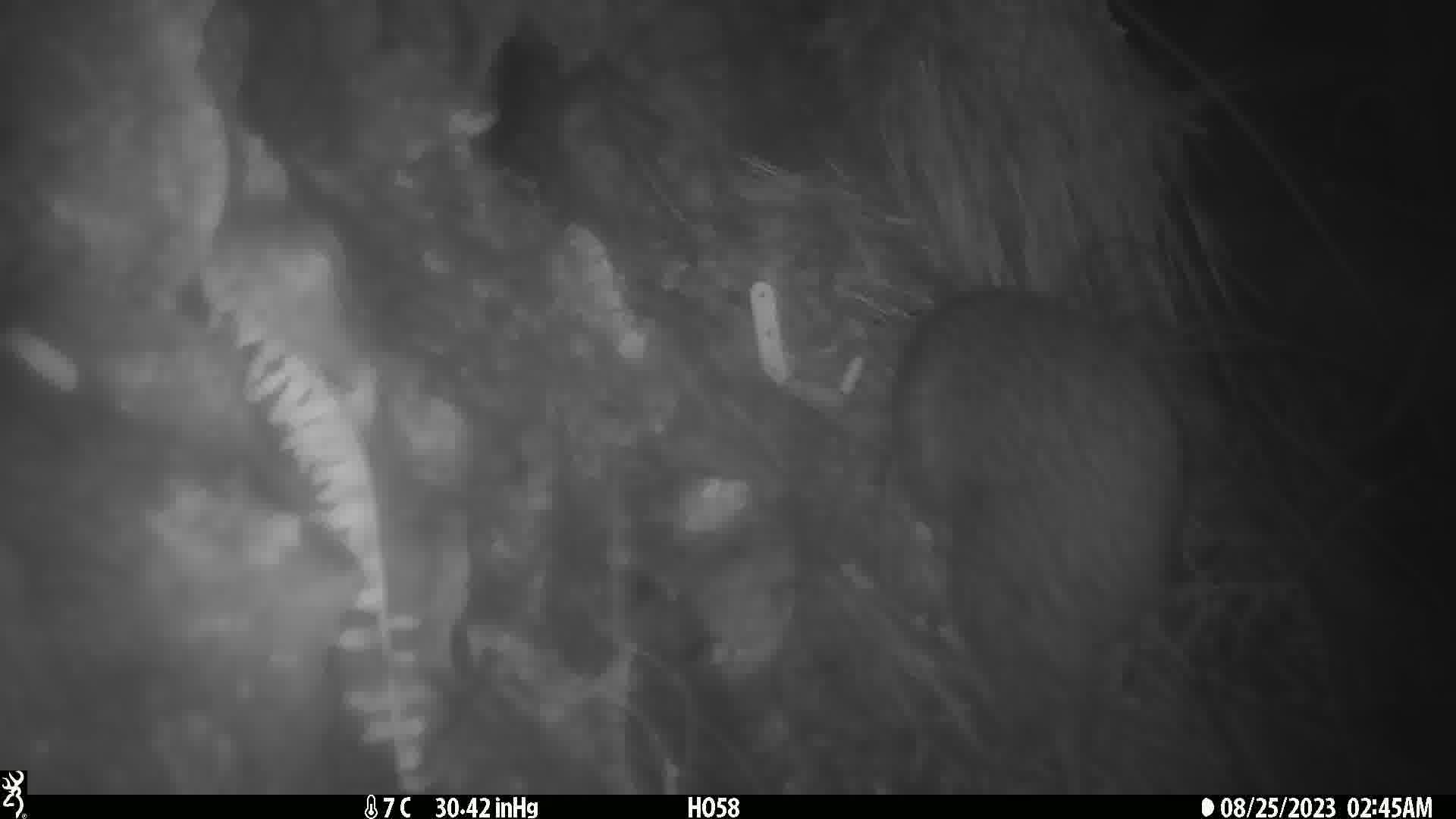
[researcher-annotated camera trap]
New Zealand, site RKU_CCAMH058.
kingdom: Animalia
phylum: Chordata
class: Aves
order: Apterygiformes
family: Apterygidae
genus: Apteryx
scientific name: Apteryx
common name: kiwi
Kiwi (Apteryx).